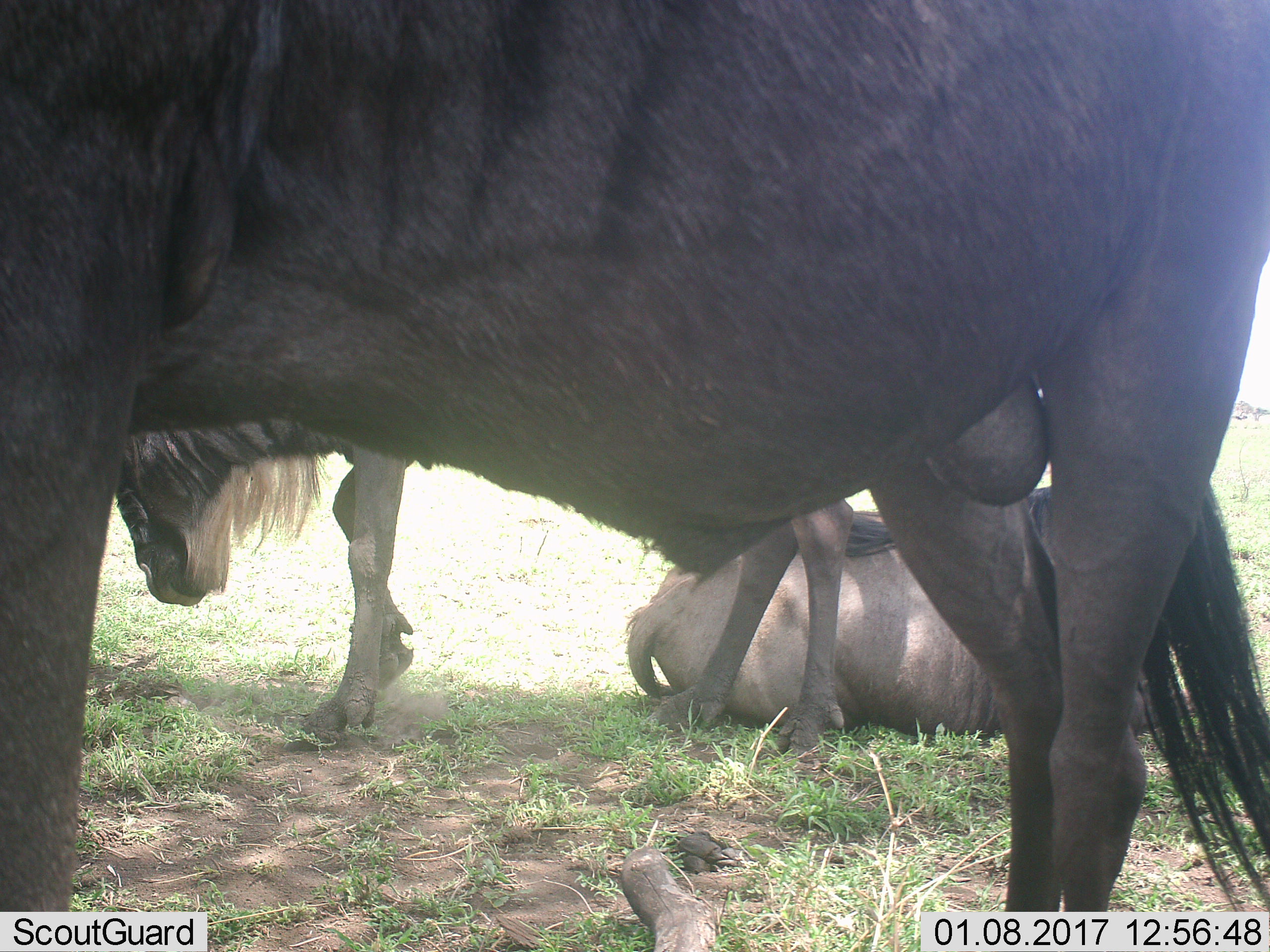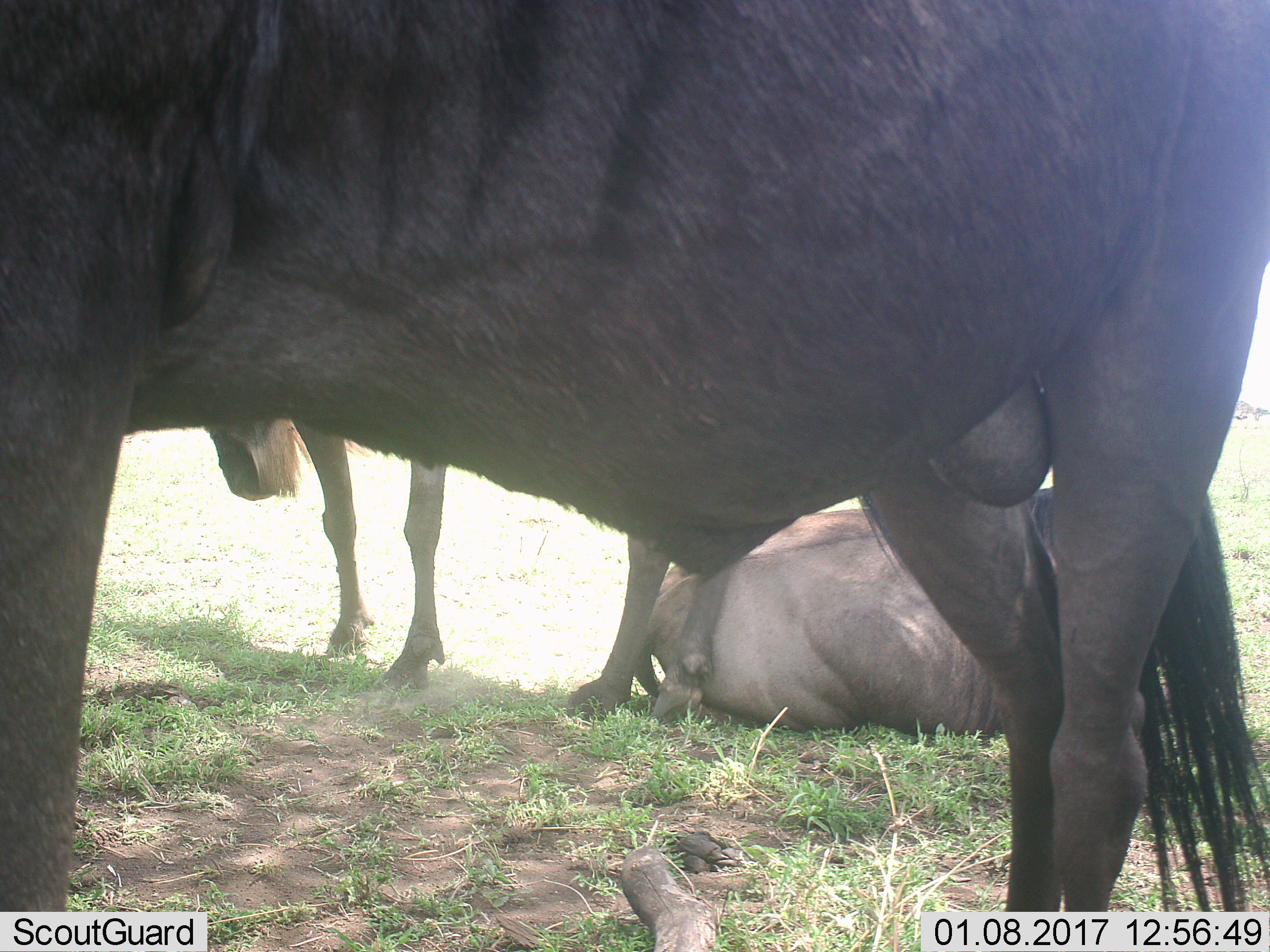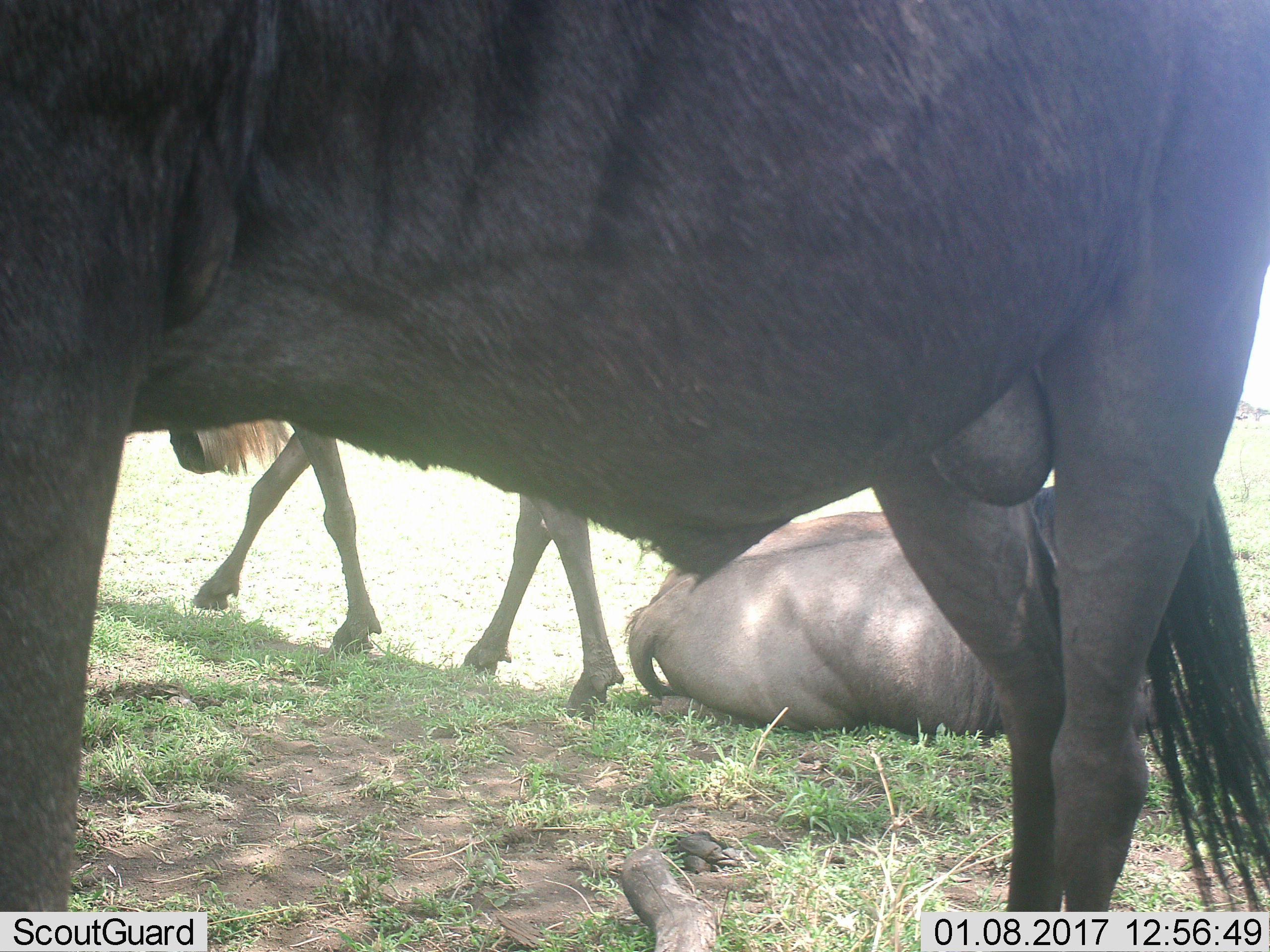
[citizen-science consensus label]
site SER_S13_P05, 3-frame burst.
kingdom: Animalia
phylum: Chordata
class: Mammalia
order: Artiodactyla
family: Bovidae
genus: Connochaetes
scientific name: Connochaetes taurinus taurinus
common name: blue wildebeest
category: wildebeestblue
Wildebeestblue (blue wildebeest) (Connochaetes taurinus taurinus), count 3. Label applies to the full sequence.